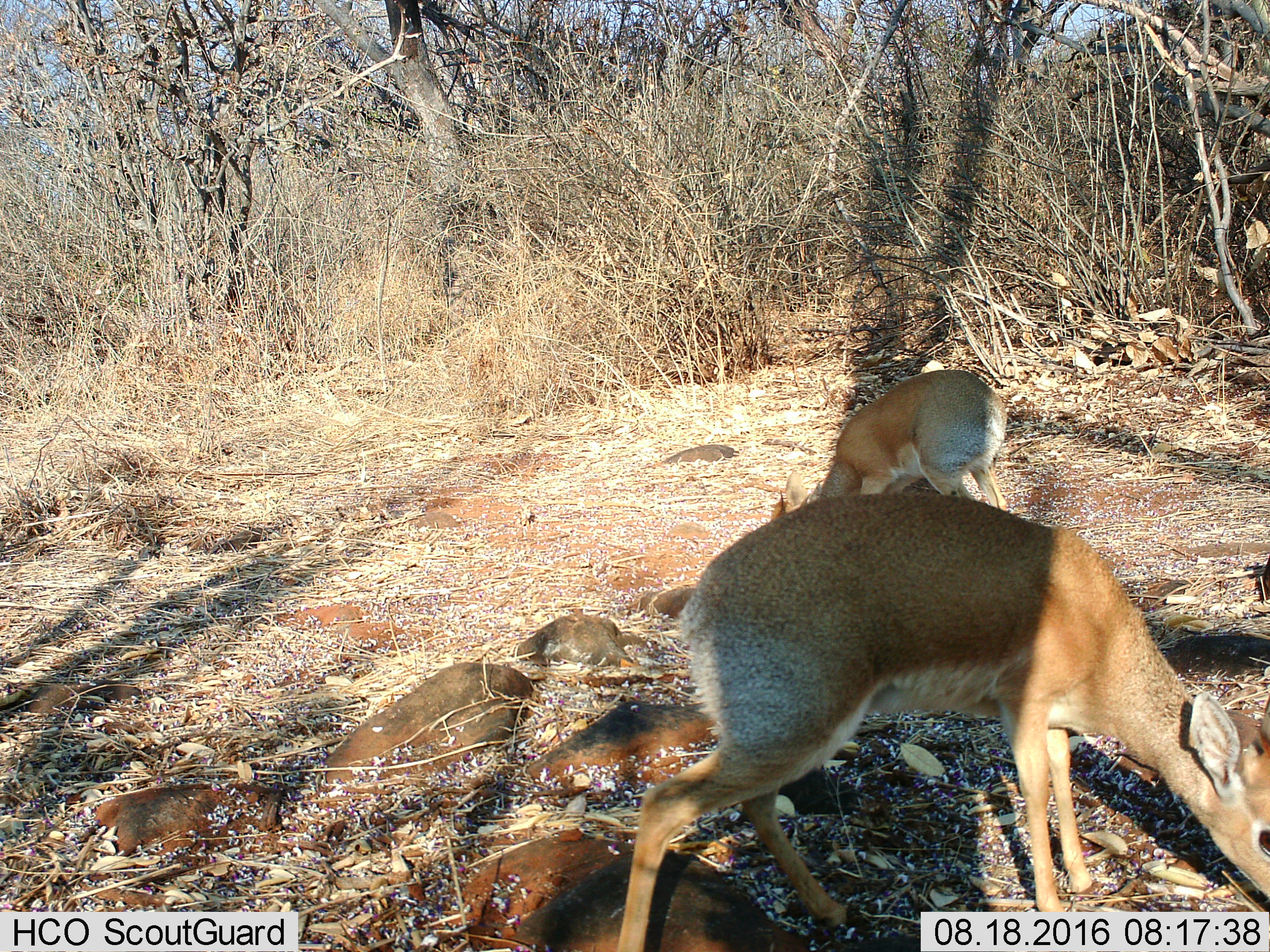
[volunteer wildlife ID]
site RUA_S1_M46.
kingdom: Animalia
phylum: Chordata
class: Mammalia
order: Artiodactyla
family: Bovidae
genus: Madoqua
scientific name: Madoqua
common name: dik-dik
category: dikdik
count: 2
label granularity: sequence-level